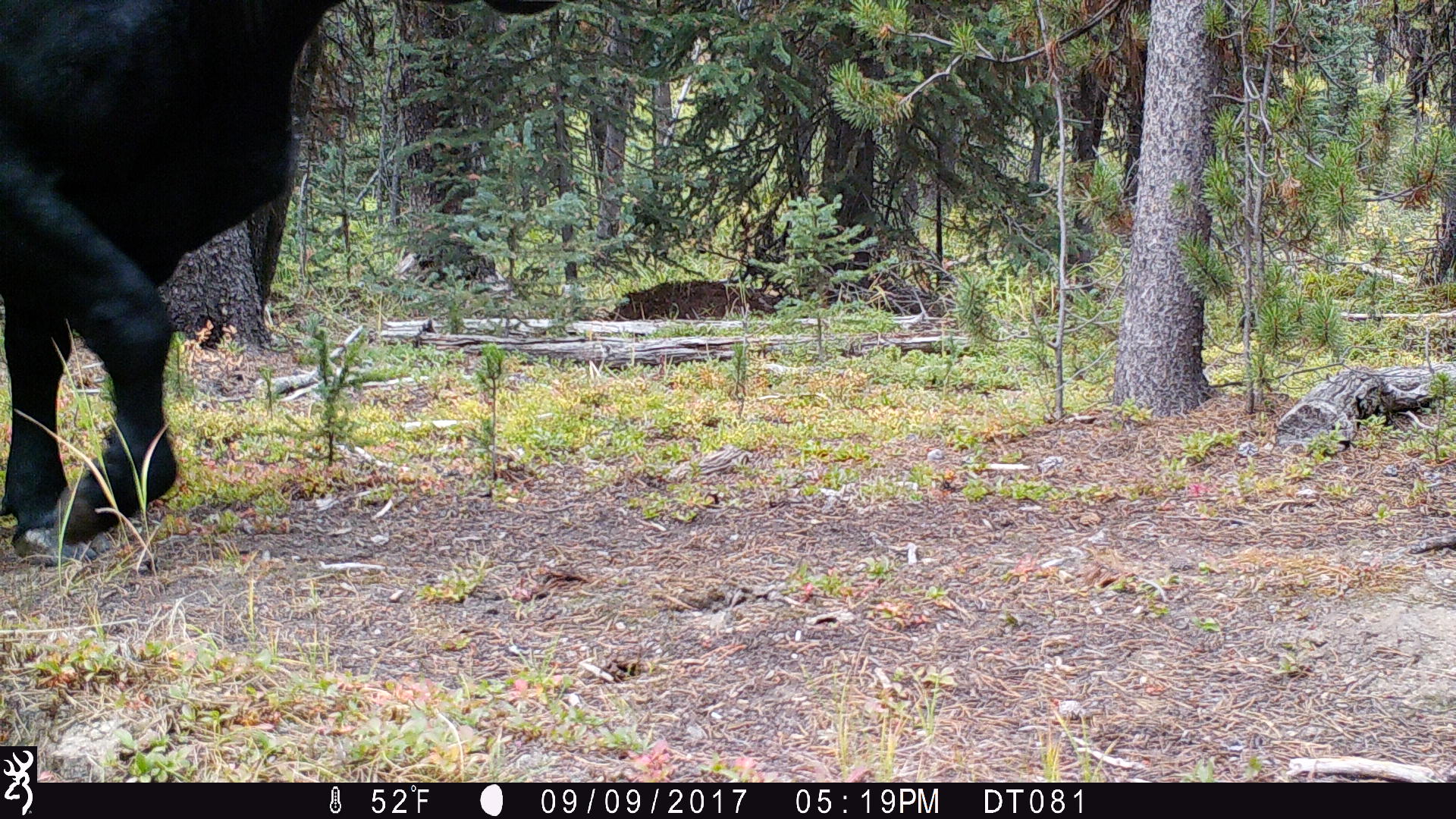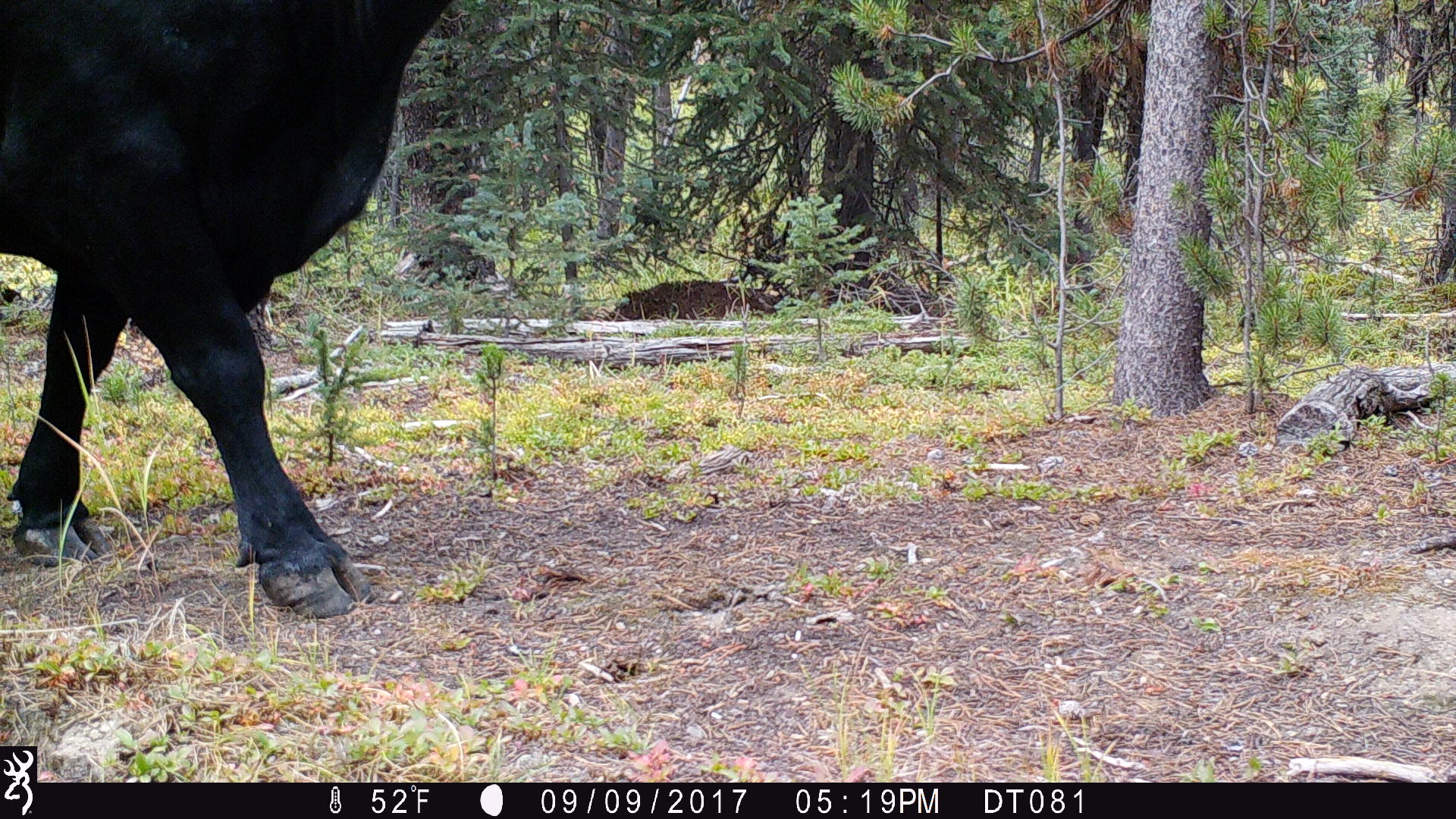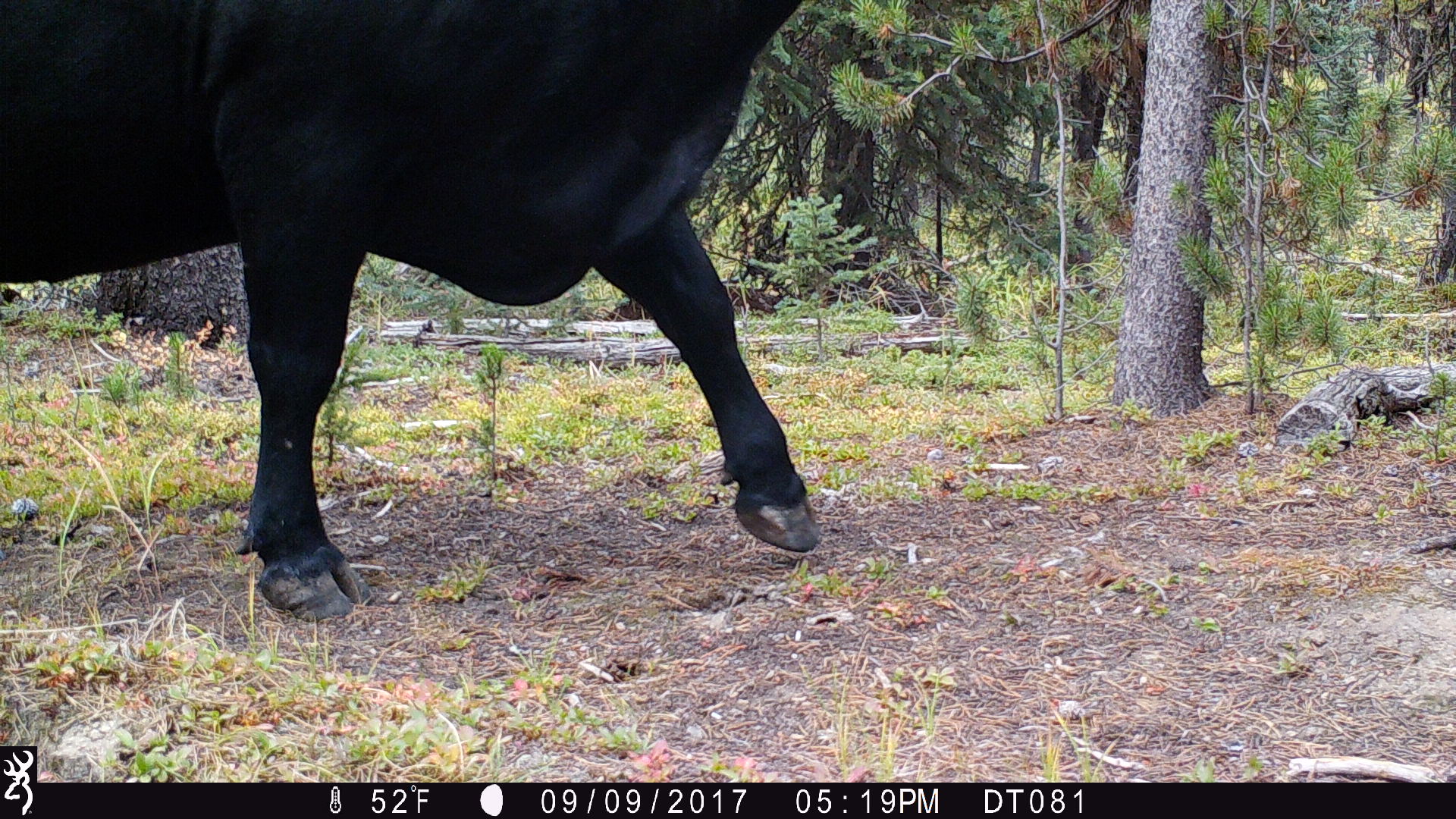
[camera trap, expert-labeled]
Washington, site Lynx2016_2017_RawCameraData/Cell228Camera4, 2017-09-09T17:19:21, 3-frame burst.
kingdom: Animalia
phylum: Chordata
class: Mammalia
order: Artiodactyla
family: Bovidae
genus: Bos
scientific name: Bos taurus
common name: domestic cattle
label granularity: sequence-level